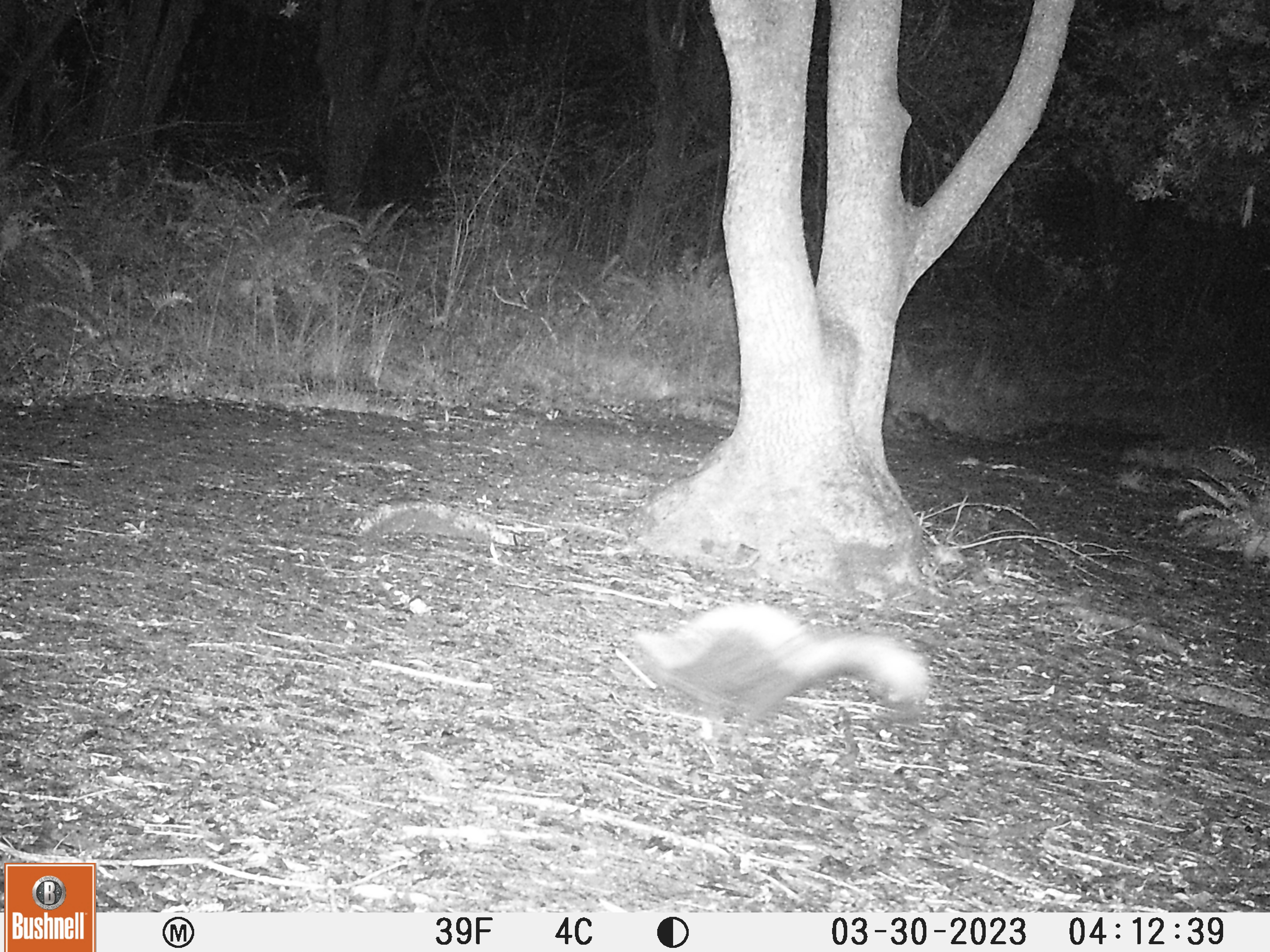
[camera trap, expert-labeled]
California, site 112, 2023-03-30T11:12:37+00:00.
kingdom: Animalia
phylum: Chordata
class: Mammalia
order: Carnivora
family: Mephitidae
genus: Mephitis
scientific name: Mephitis mephitis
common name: striped skunk